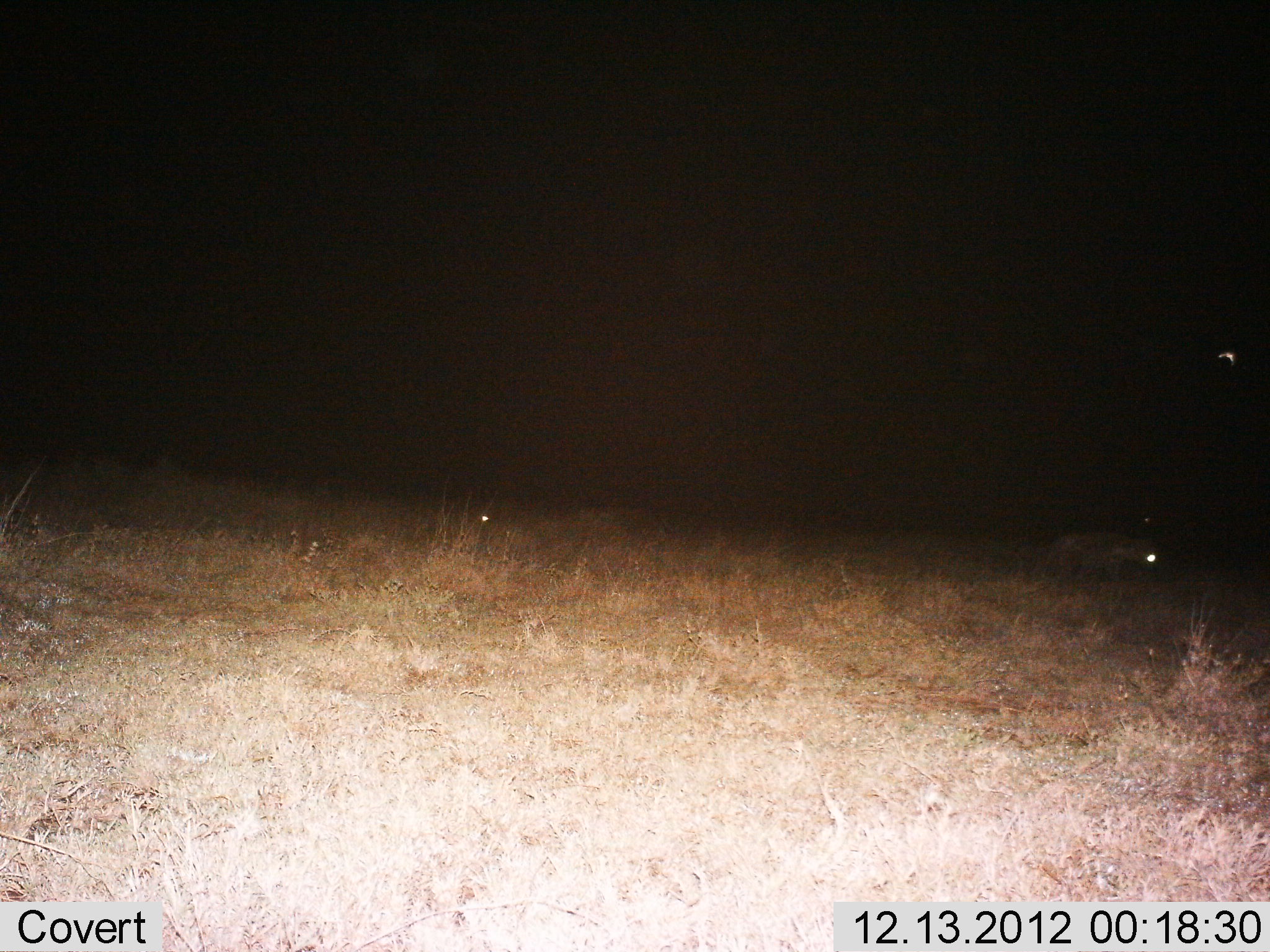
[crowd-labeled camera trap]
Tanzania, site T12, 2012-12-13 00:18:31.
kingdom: Animalia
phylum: Chordata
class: Mammalia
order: Carnivora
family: Hyaenidae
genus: Crocuta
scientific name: Crocuta crocuta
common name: spotted hyena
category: hyenaspotted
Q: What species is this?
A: Hyenaspotted (spotted hyena) (Crocuta crocuta).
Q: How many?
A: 1.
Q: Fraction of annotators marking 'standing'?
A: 30%.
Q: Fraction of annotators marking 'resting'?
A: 0%.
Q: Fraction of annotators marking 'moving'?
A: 70%.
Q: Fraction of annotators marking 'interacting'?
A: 0%.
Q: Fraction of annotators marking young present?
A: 0%.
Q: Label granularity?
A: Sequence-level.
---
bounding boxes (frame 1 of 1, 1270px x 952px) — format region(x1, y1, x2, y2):
animal: region(1031, 533, 1158, 588)